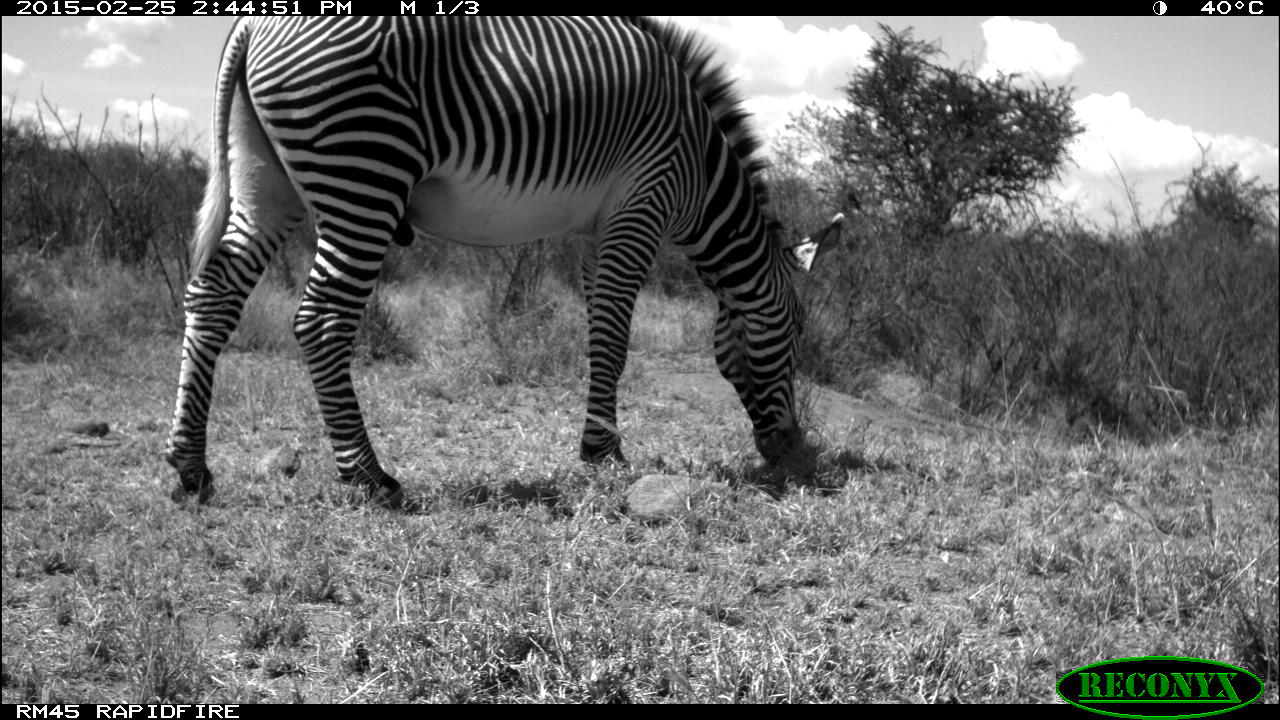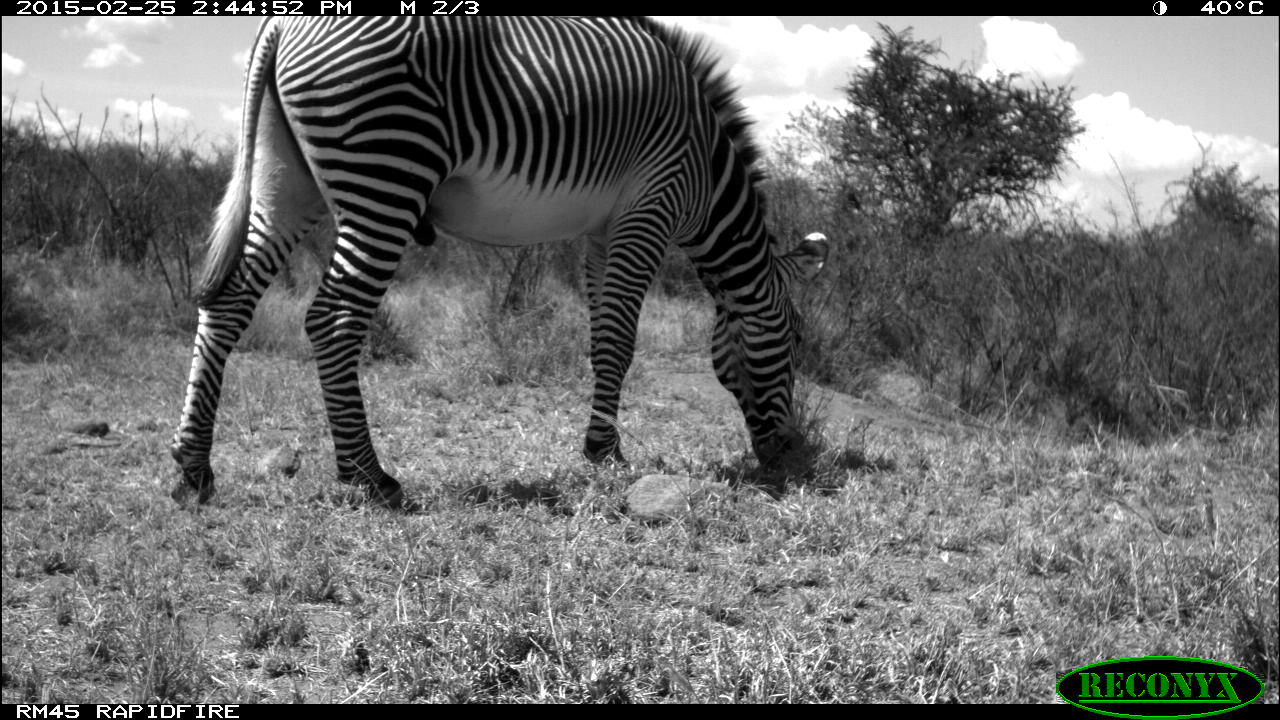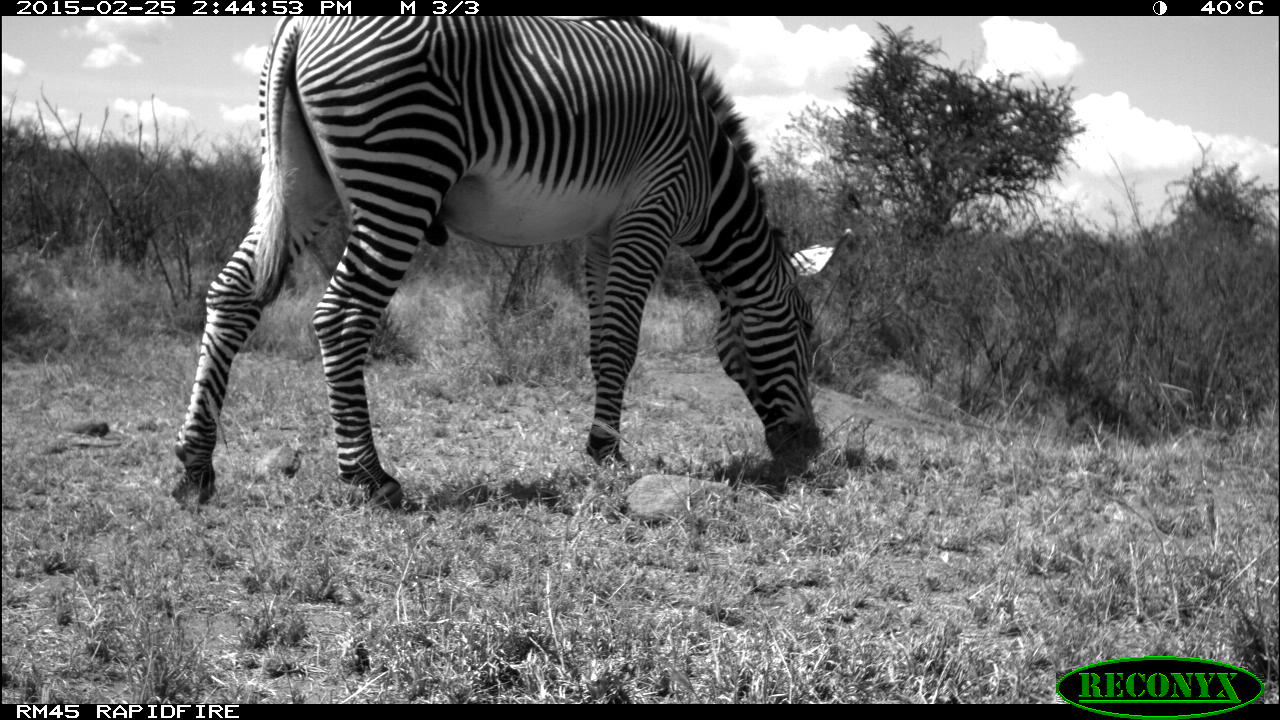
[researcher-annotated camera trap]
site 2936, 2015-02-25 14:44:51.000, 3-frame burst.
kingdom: Animalia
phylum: Chordata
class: Mammalia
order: Perissodactyla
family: Equidae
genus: Equus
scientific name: Equus grevyi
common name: grévy's zebra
Equus grevyi (grévy's zebra), count 2.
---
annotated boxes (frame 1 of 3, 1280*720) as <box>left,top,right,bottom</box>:
equus grevyi: <box>158,16,849,517</box>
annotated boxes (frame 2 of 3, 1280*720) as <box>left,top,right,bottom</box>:
equus grevyi: <box>171,14,831,514</box>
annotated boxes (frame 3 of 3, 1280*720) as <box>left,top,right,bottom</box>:
equus grevyi: <box>168,16,835,517</box>